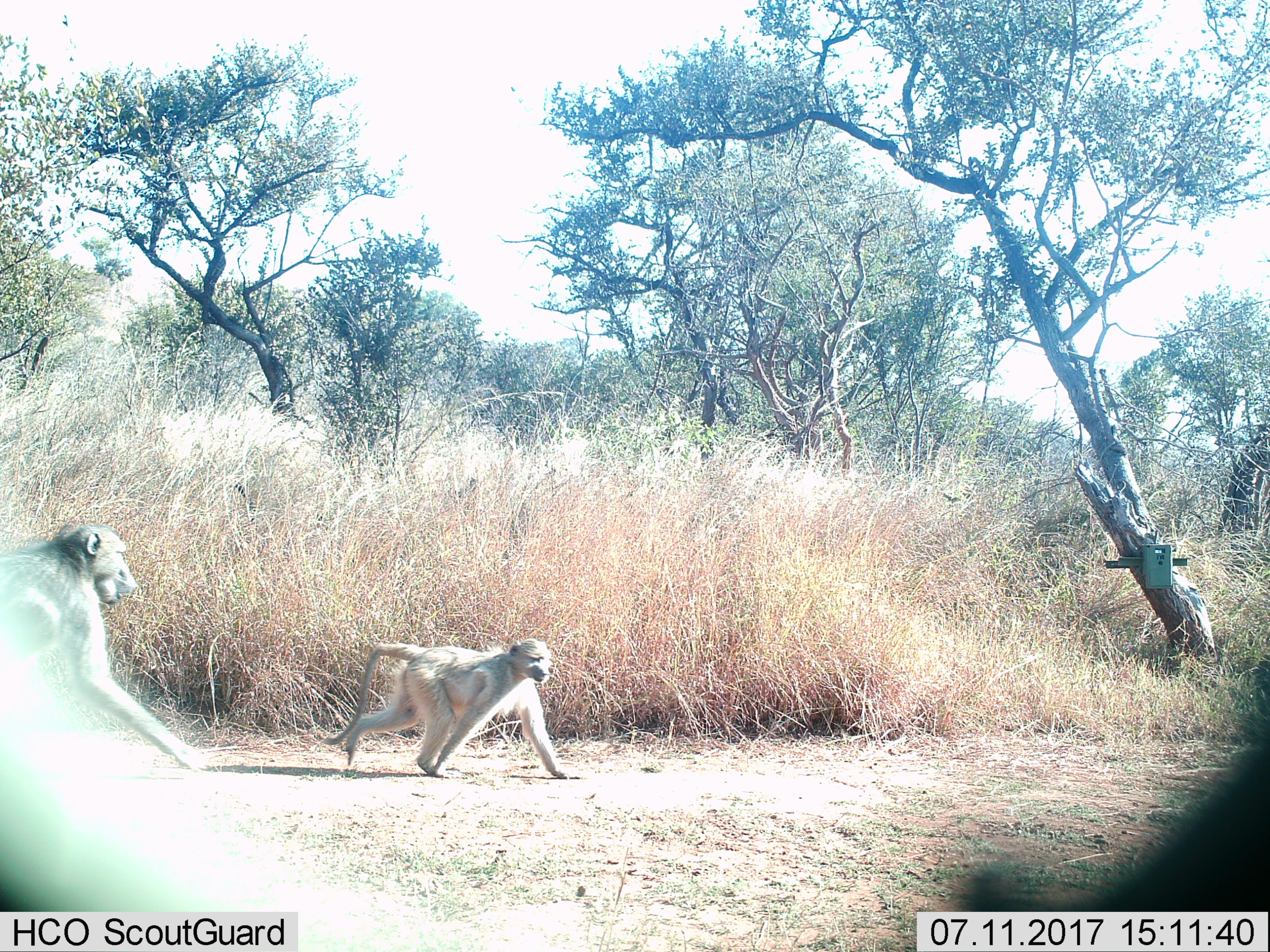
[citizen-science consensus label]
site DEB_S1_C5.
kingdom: Animalia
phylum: Chordata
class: Mammalia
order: Primates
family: Cercopithecidae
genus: Papio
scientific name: Papio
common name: baboon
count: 2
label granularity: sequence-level